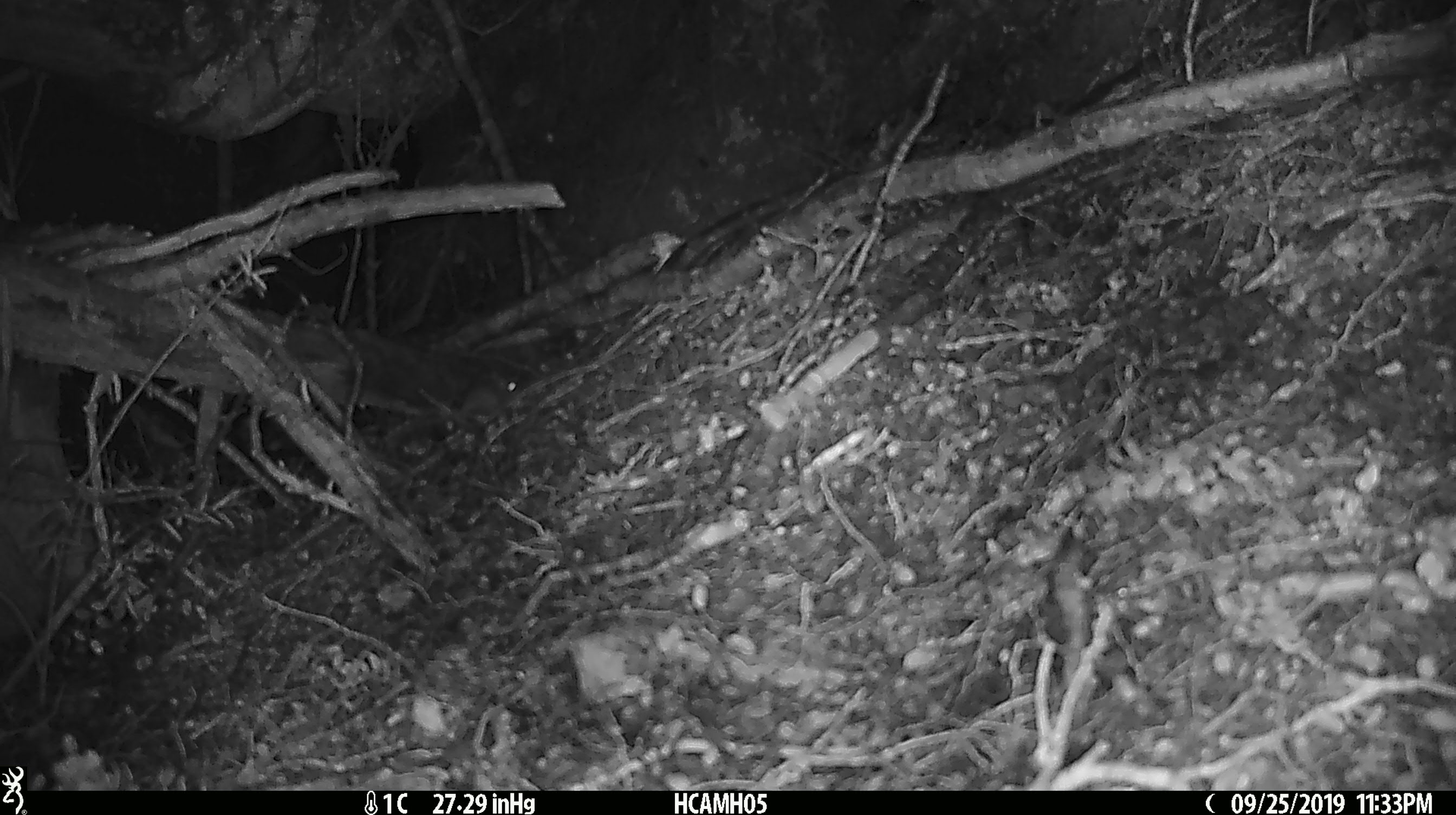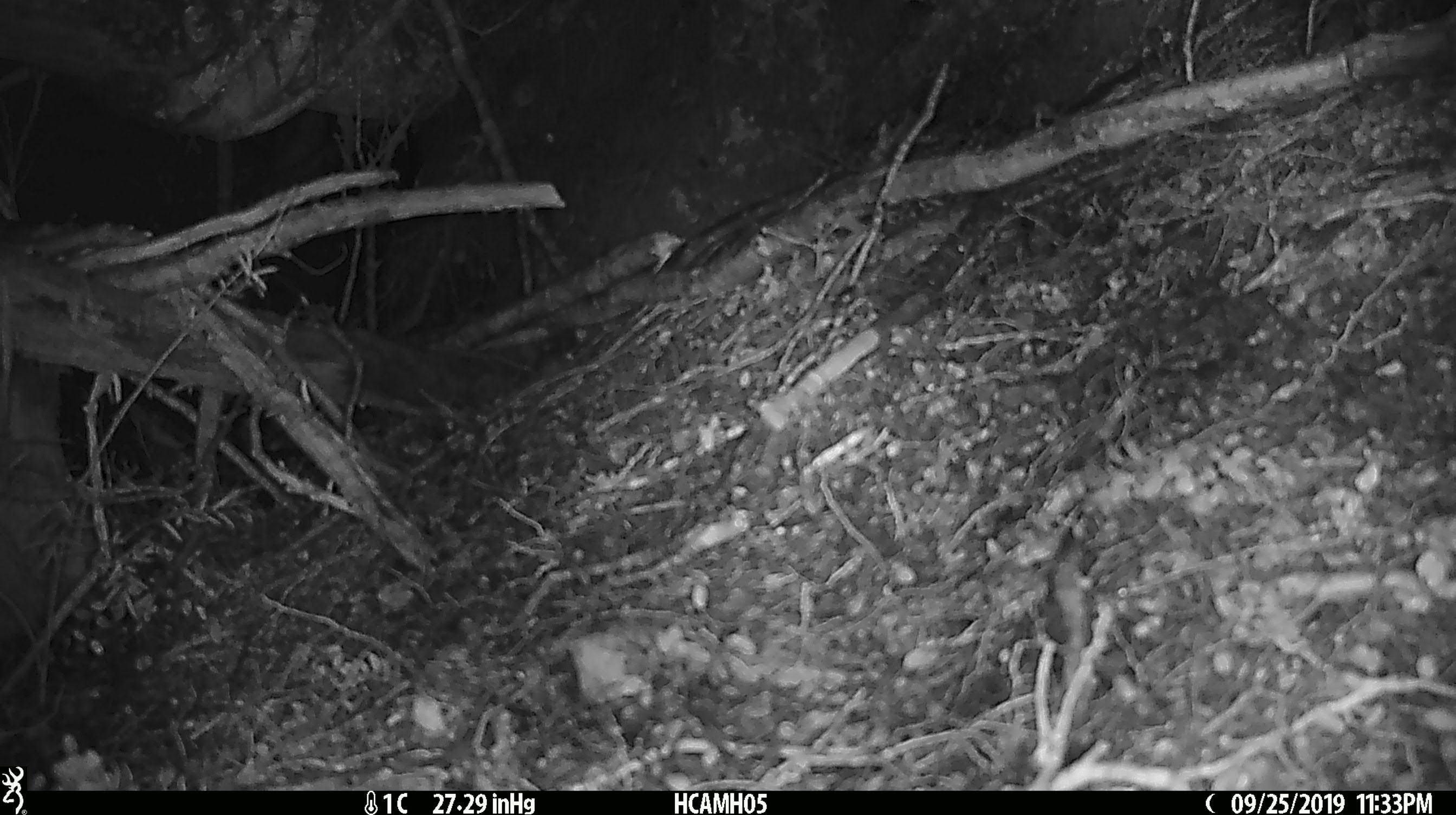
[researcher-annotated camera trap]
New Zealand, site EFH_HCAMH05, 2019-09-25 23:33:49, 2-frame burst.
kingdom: Animalia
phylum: Chordata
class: Mammalia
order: Rodentia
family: Muridae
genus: Mus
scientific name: Mus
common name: mouse